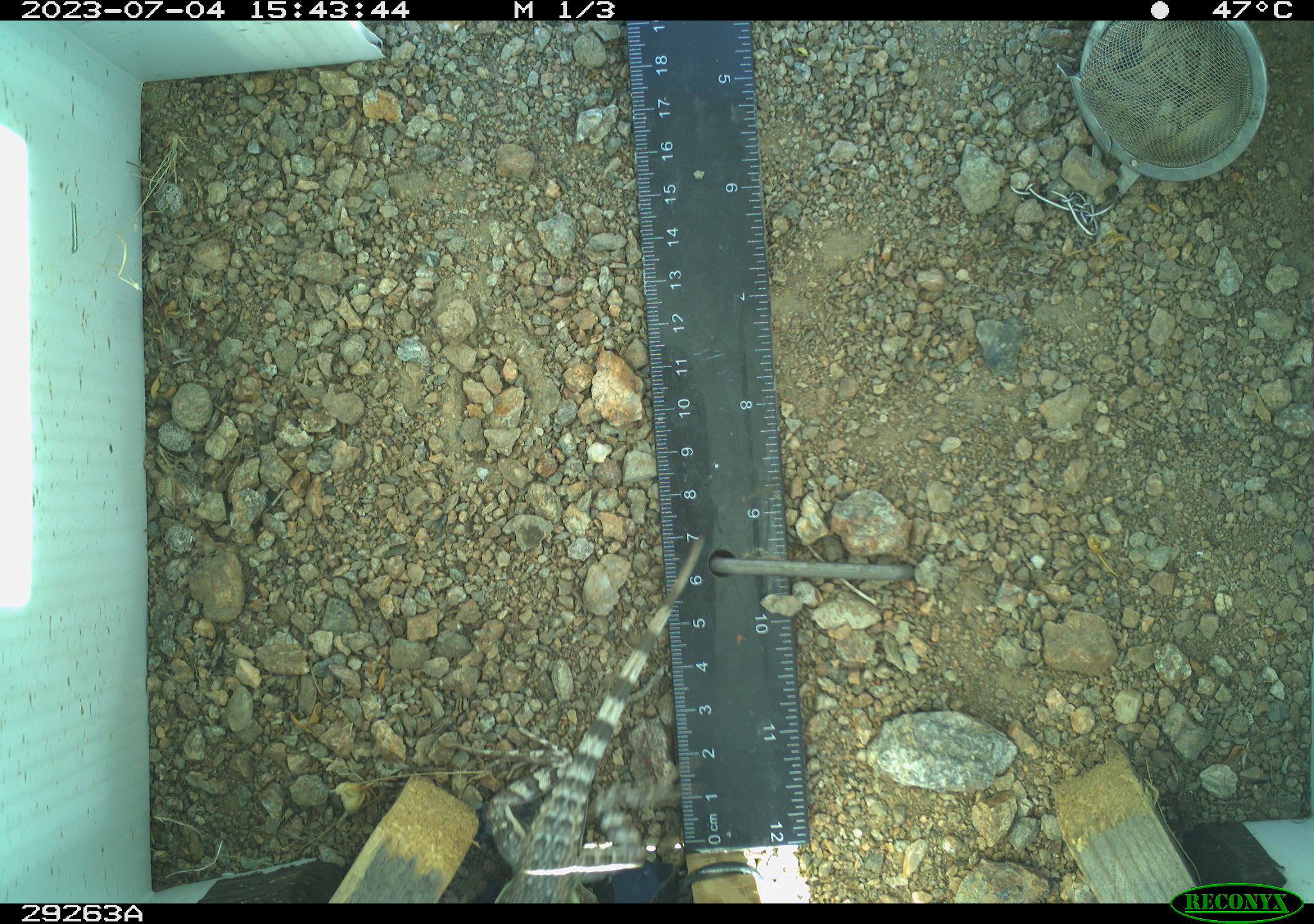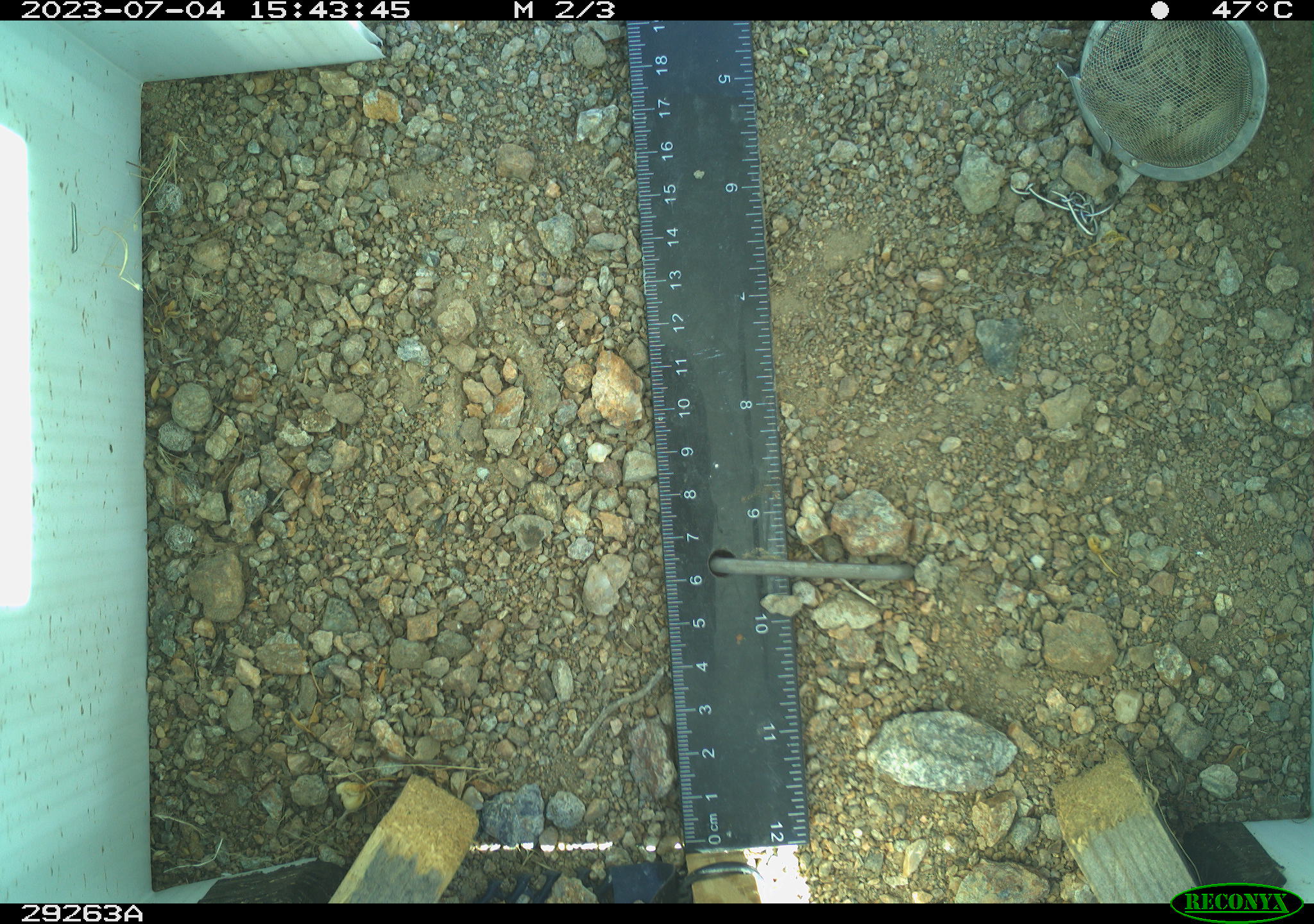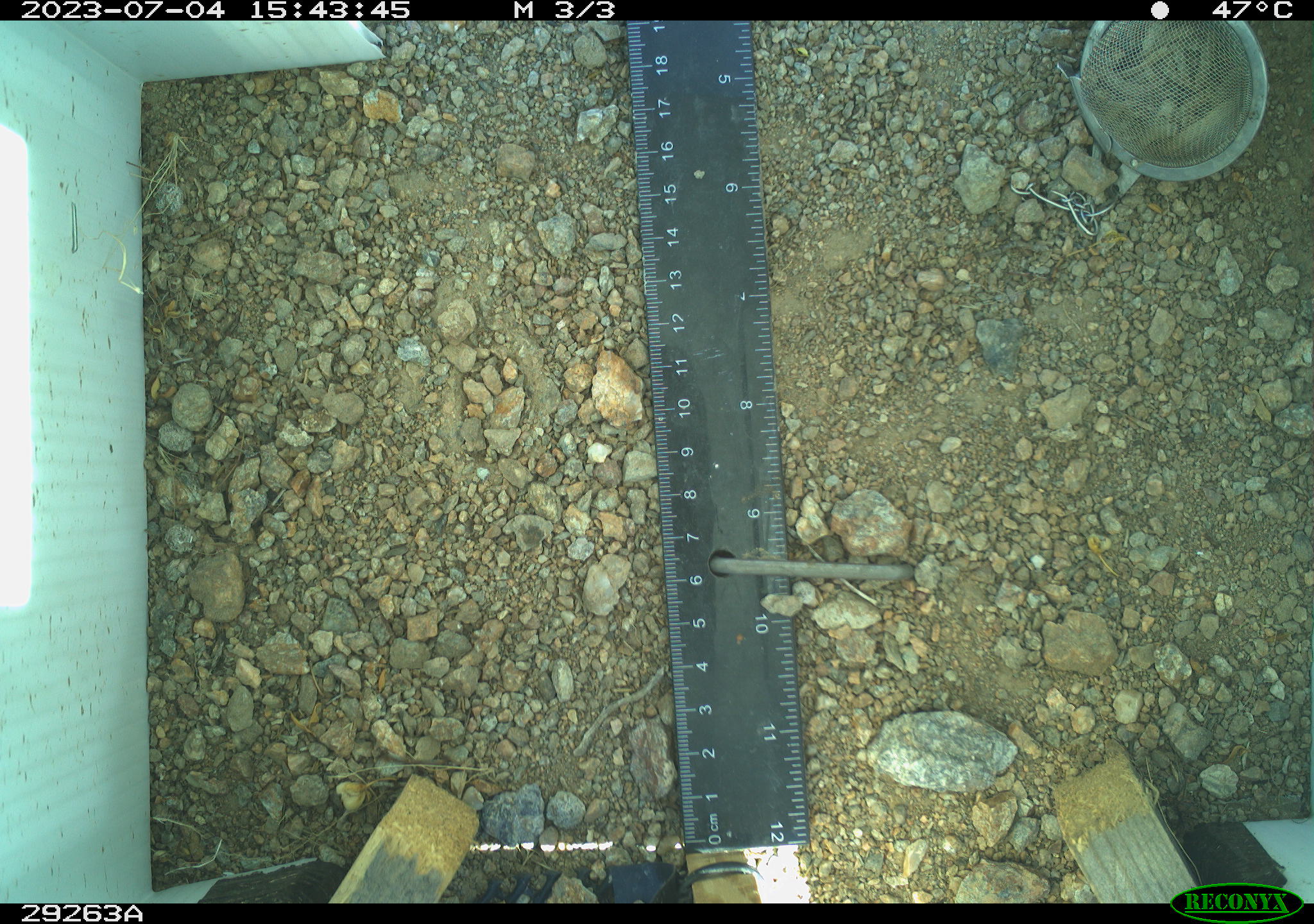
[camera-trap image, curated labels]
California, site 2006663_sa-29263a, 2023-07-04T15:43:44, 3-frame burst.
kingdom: Animalia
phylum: Chordata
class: Reptilia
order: Squamata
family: Phrynosomatidae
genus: Callisaurus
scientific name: Callisaurus draconoides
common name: zebra-tailed lizard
Zebra-tailed lizard (Callisaurus draconoides).